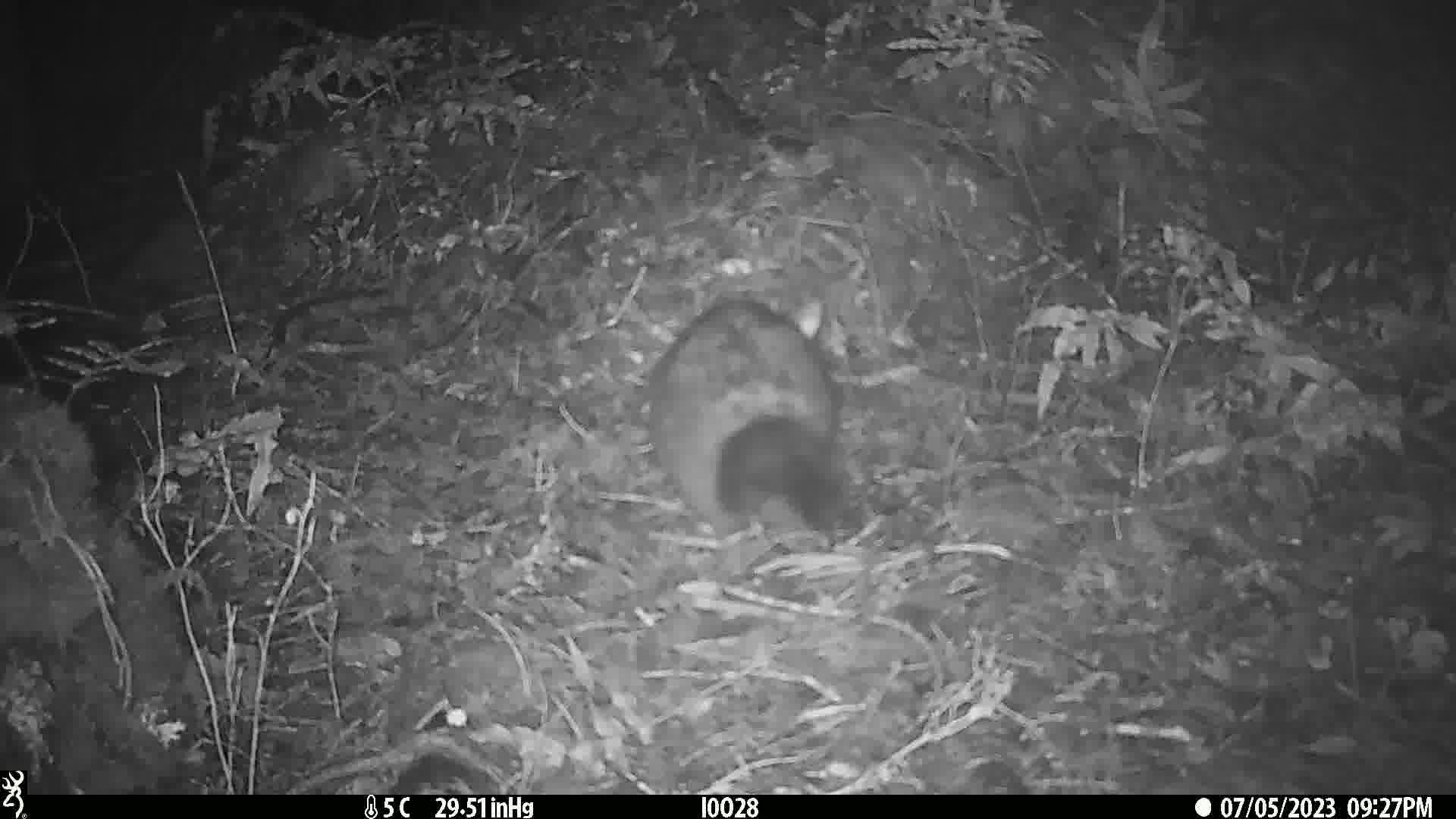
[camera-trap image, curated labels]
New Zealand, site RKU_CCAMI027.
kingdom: Animalia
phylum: Chordata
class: Mammalia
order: Diprotodontia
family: Phalangeridae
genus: Trichosurus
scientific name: Trichosurus vulpecula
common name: common brushtail possum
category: possum